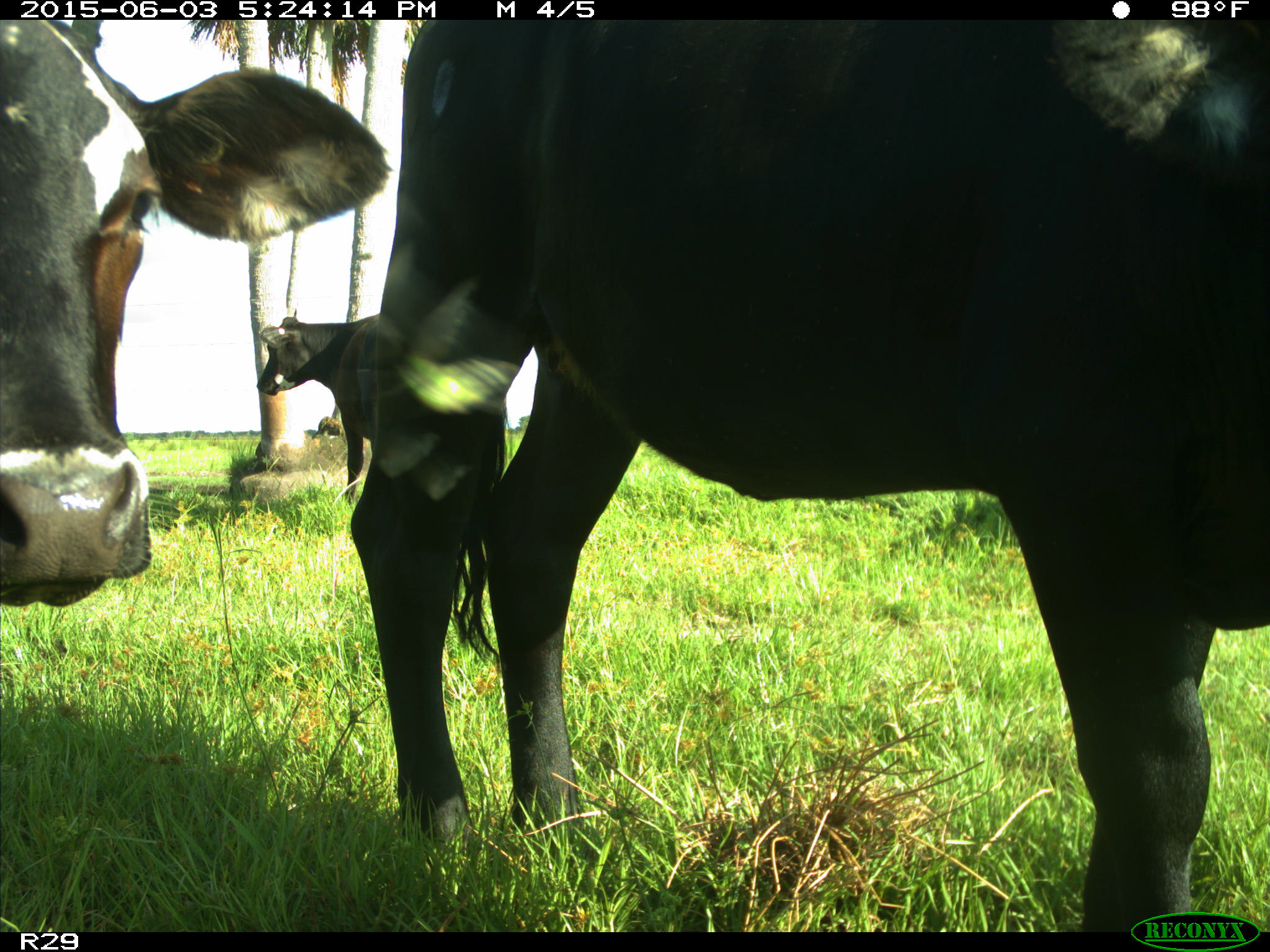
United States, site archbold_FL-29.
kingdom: Animalia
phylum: Chordata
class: Mammalia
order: Artiodactyla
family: Bovidae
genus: Bos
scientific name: Bos taurus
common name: domestic cow